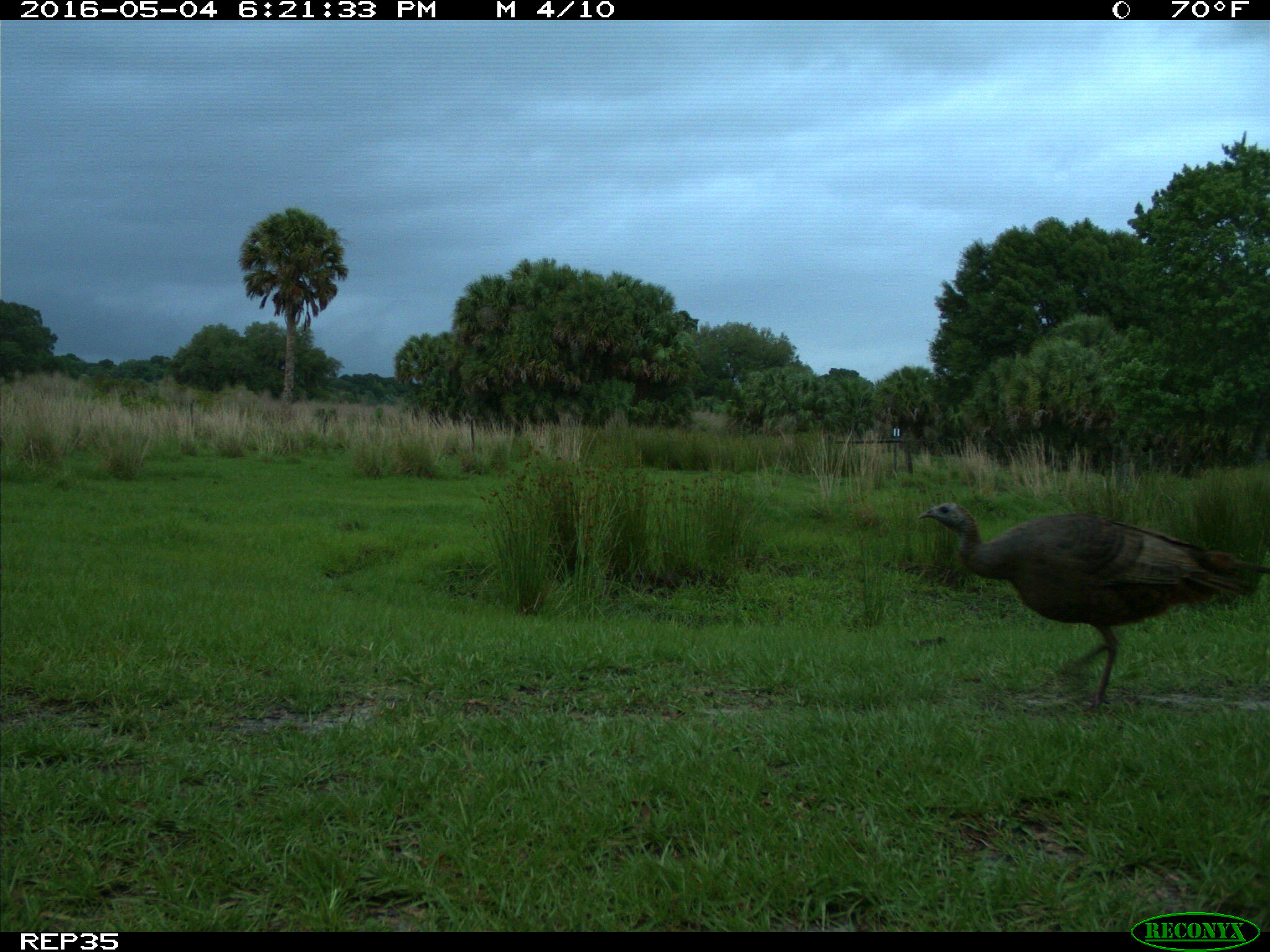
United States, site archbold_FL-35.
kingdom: Animalia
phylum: Chordata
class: Aves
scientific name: Aves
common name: birds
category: unidentified bird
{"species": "unidentified bird (birds) (Aves)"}